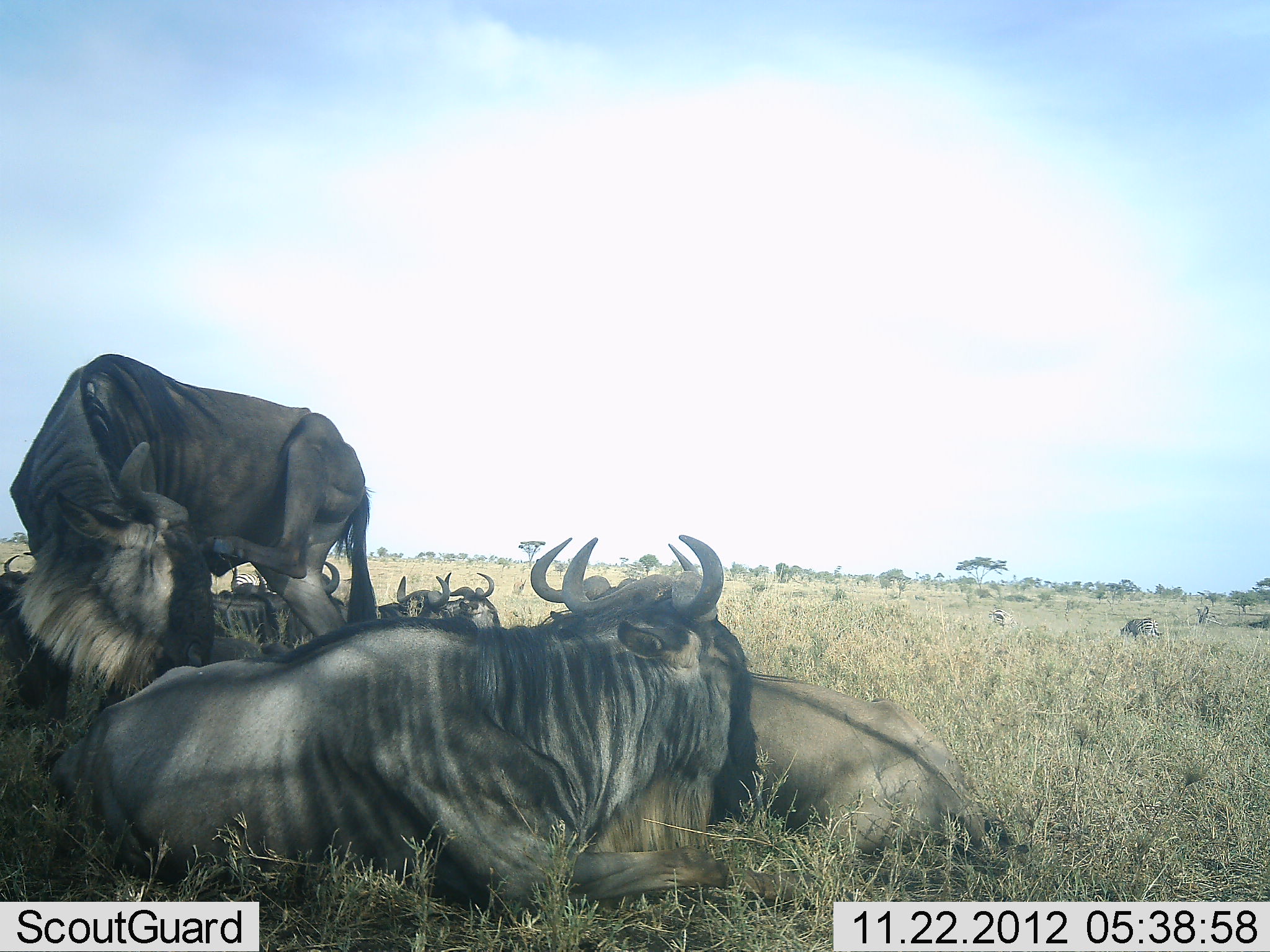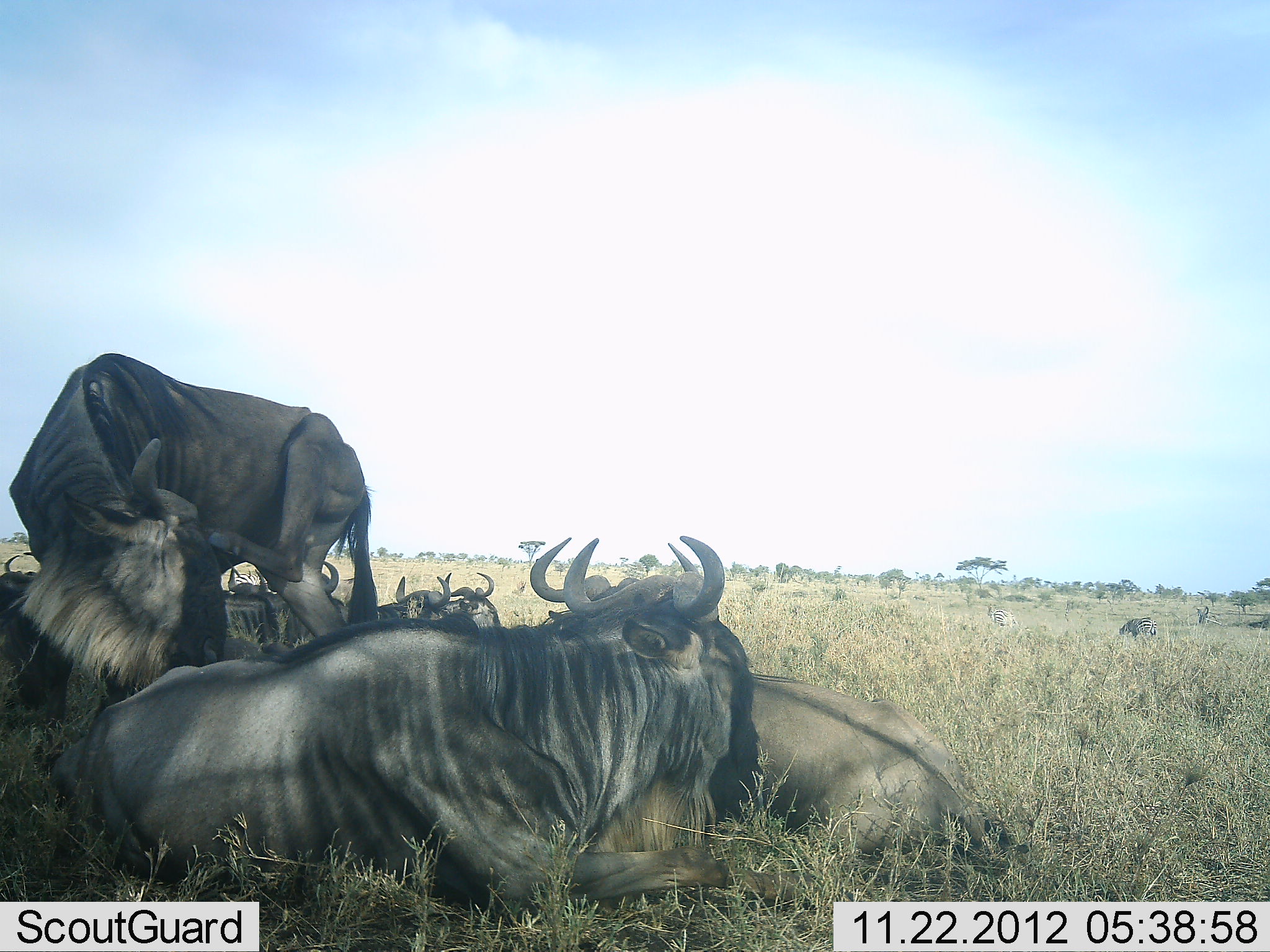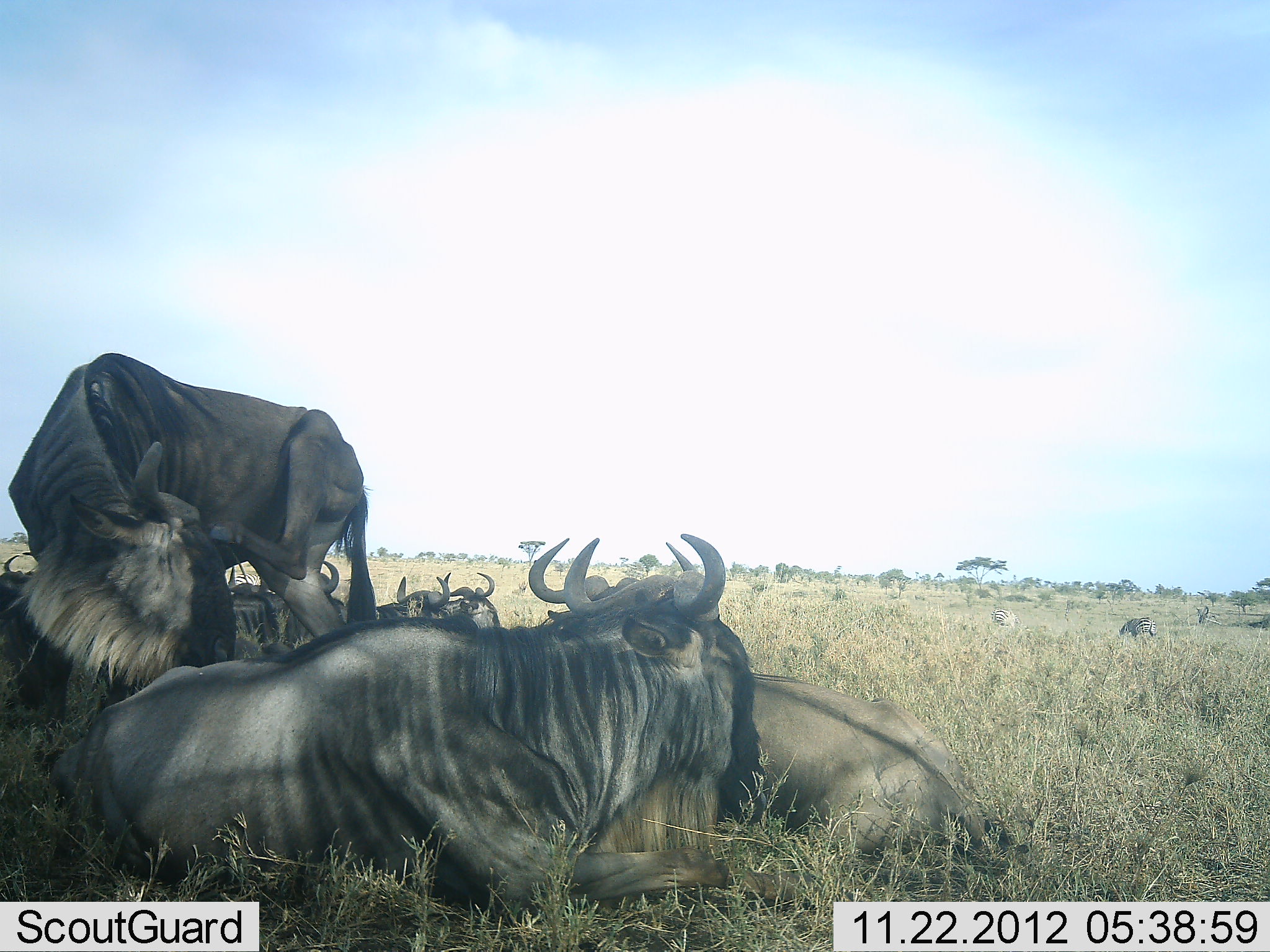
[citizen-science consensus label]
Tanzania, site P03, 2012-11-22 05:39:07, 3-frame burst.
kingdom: Animalia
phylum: Chordata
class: Mammalia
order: Artiodactyla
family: Bovidae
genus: Connochaetes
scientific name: Connochaetes taurinus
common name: blue wildebeest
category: wildebeest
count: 9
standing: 83%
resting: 100%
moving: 0%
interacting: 8%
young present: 0%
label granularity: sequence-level